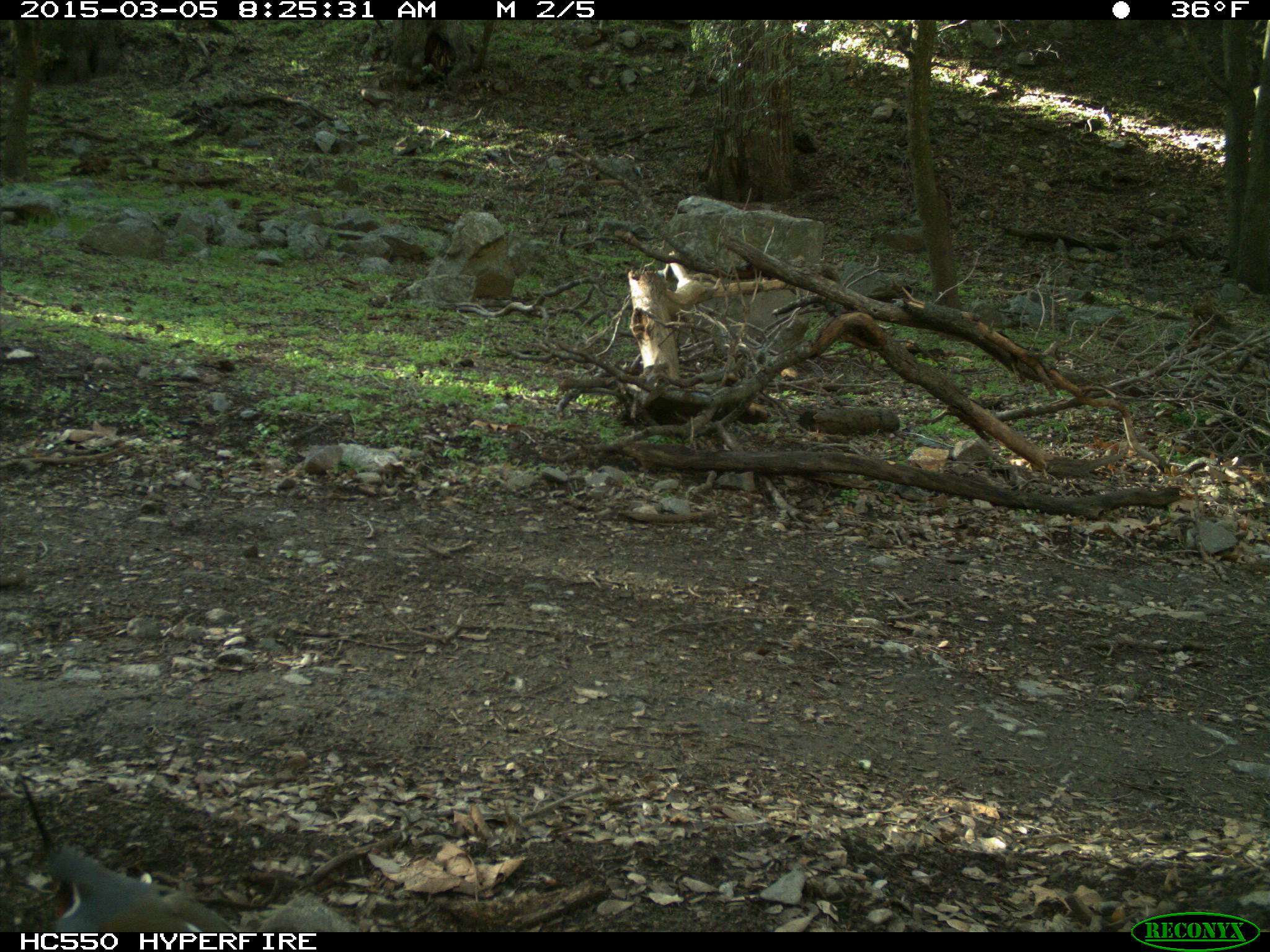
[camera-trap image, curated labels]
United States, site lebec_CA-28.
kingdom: Animalia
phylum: Chordata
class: Aves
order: Galliformes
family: Odontophoridae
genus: Callipepla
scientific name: Callipepla californica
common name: california quail